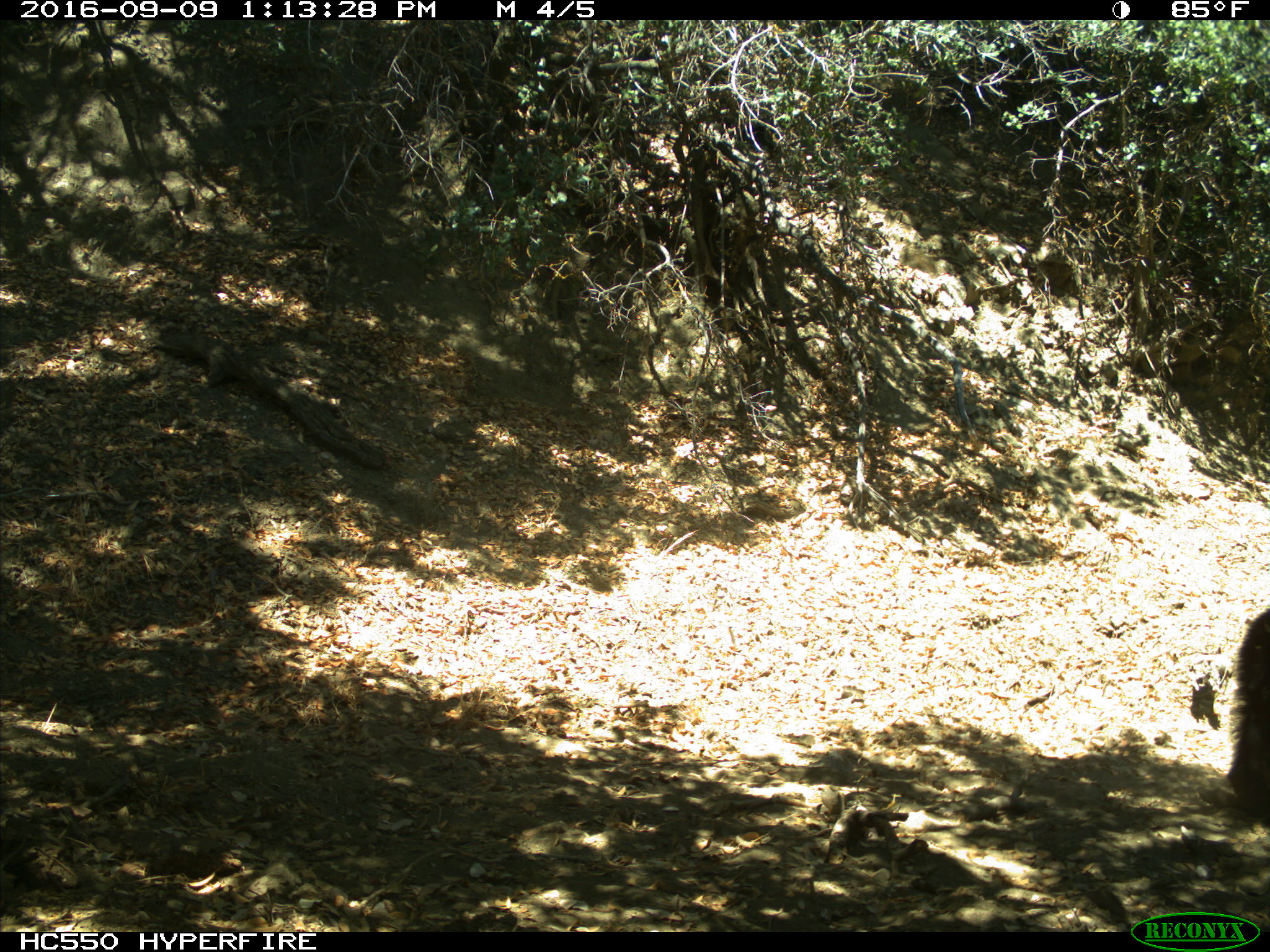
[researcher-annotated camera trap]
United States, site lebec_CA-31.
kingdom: Animalia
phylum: Chordata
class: Mammalia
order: Carnivora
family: Ursidae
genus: Ursus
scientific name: Ursus americanus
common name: american black bear